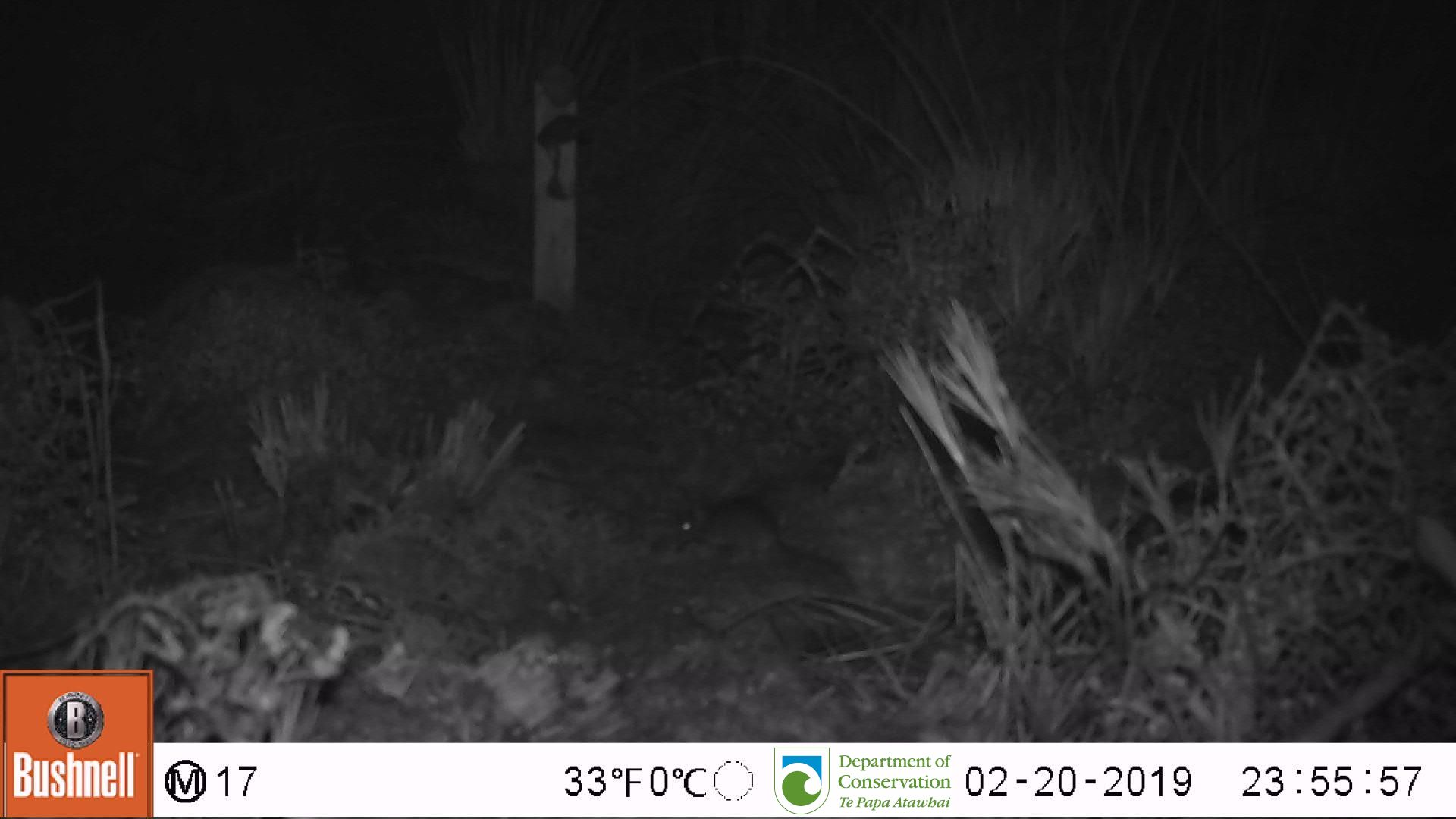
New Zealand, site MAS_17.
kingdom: Animalia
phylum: Chordata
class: Mammalia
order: Rodentia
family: Muridae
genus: Mus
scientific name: Mus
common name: mouse